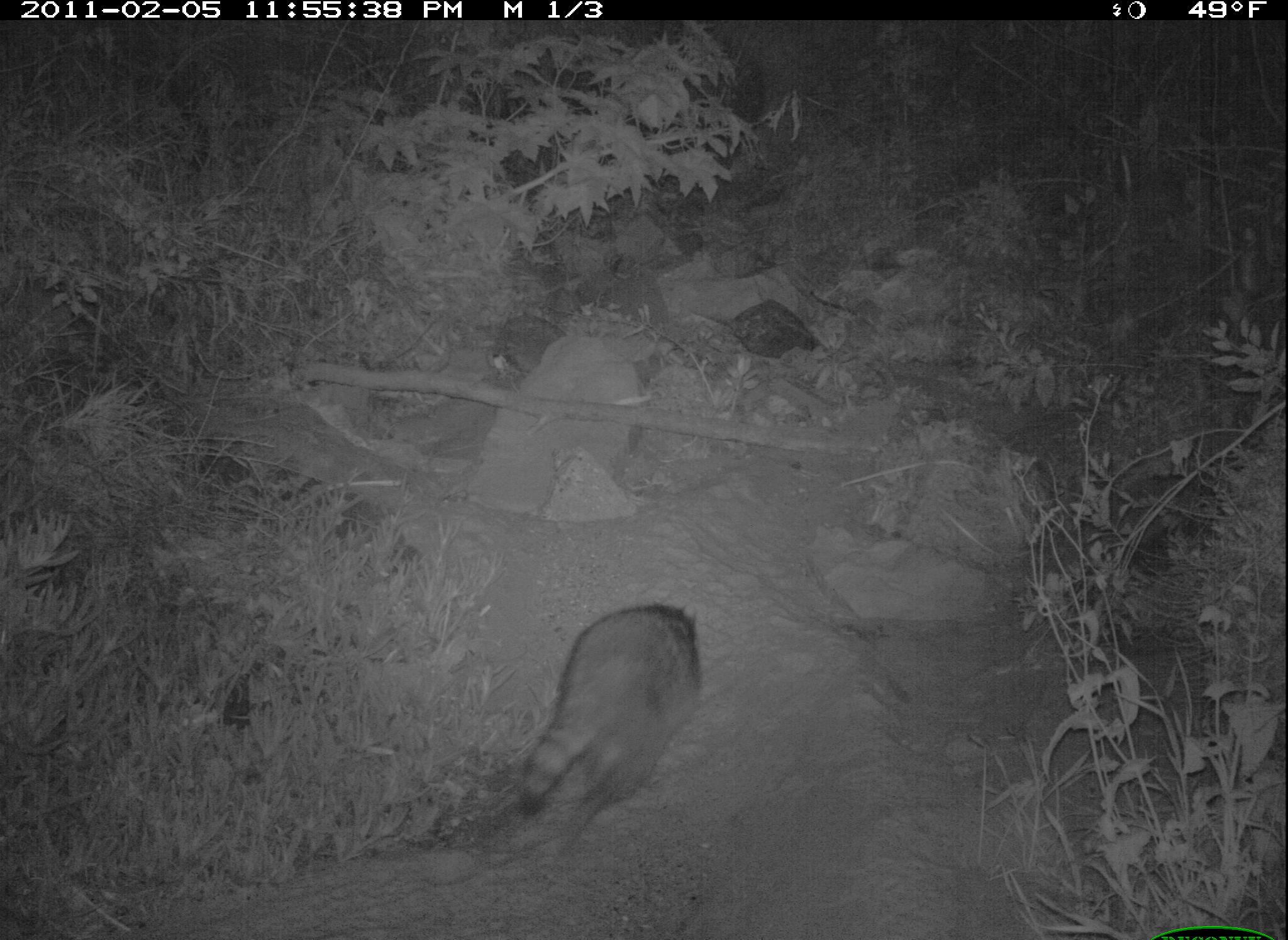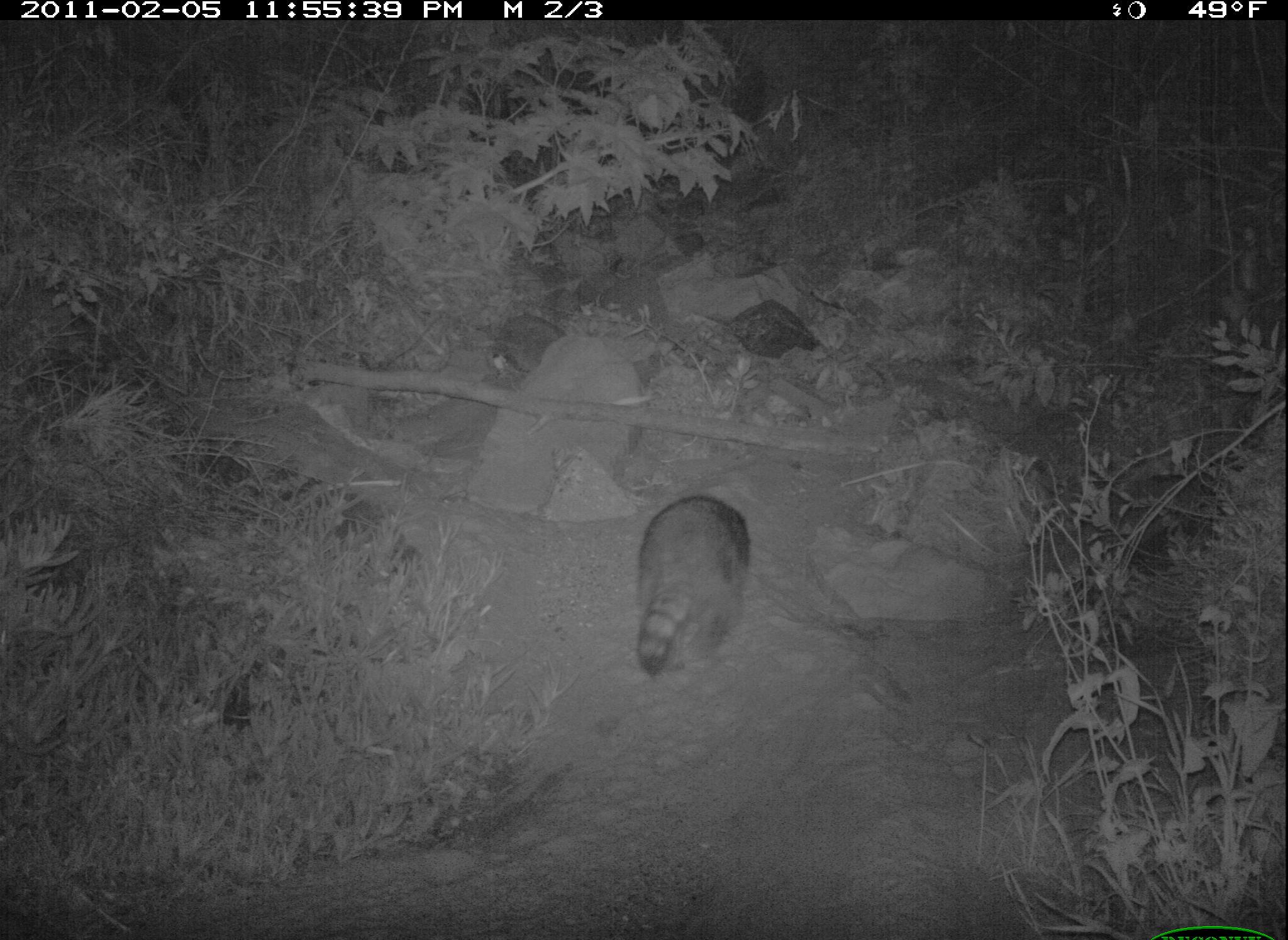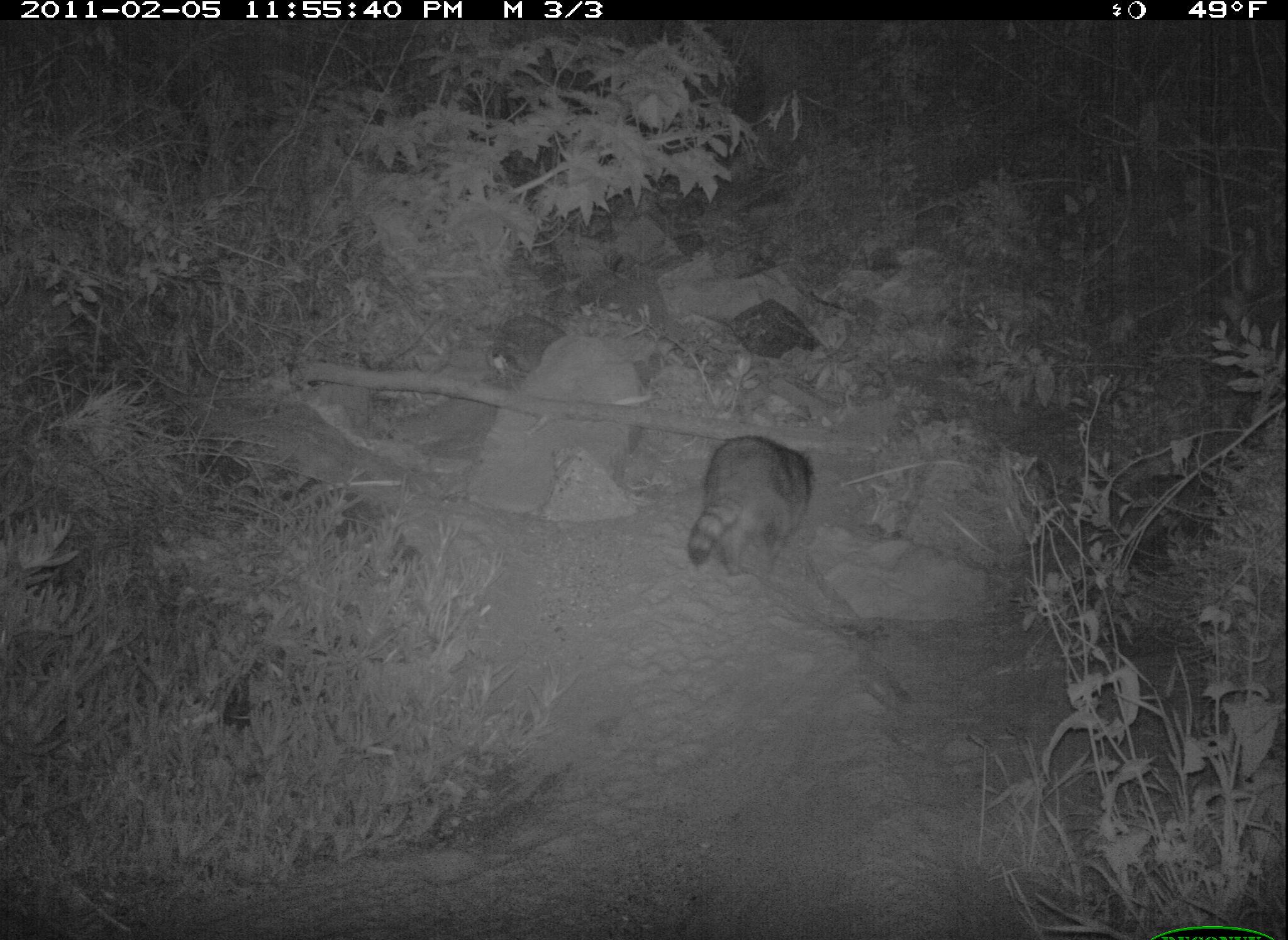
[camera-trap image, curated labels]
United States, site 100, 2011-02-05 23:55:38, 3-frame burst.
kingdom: Animalia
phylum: Chordata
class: Mammalia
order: Carnivora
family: Procyonidae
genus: Procyon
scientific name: Procyon lotor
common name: raccoon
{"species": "raccoon (Procyon lotor)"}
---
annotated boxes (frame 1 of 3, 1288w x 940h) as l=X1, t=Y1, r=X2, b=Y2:
raccoon: l=501, t=590, r=720, b=875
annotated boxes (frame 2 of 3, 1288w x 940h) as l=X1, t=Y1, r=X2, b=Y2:
raccoon: l=631, t=478, r=744, b=686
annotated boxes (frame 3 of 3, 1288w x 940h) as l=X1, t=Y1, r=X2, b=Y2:
raccoon: l=684, t=428, r=821, b=586